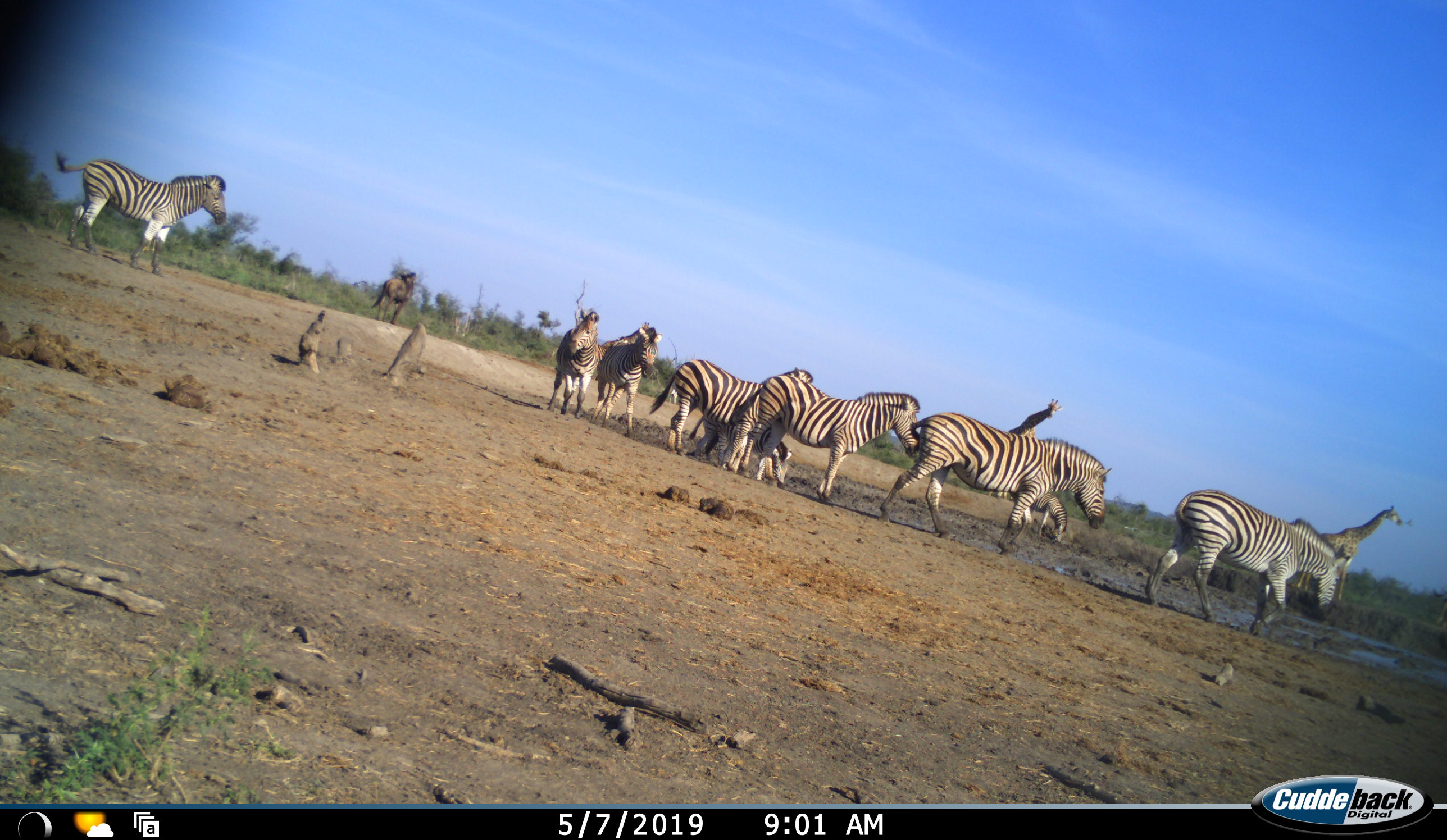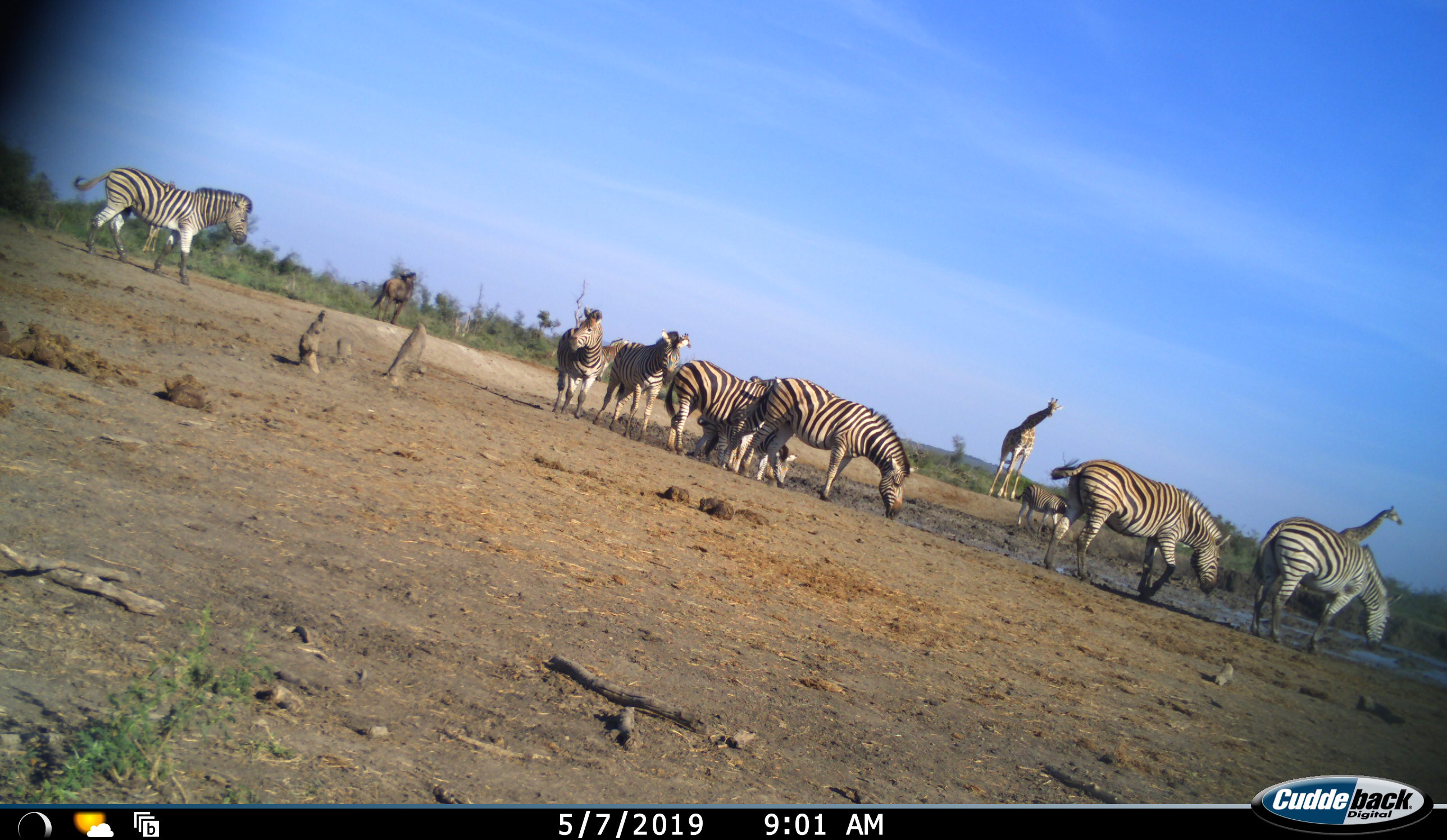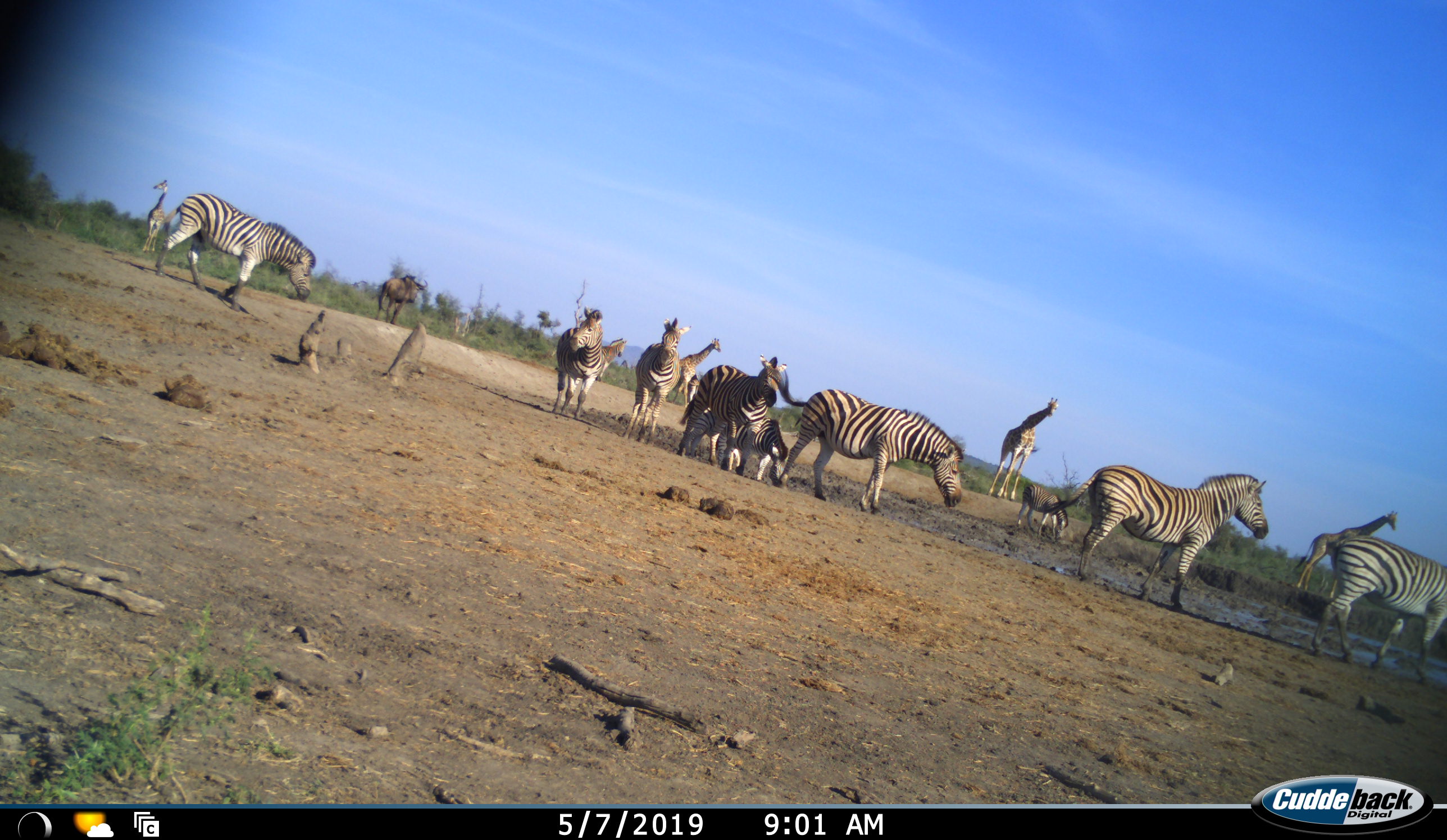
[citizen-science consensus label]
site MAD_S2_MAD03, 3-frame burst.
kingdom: Animalia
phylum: Chordata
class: Mammalia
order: Artiodactyla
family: Giraffidae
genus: Giraffa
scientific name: Giraffa camelopardalis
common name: giraffe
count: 4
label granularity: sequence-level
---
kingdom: Animalia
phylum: Chordata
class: Mammalia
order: Perissodactyla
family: Equidae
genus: Equus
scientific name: Equus quagga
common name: plains zebra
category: zebraplains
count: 10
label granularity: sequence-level